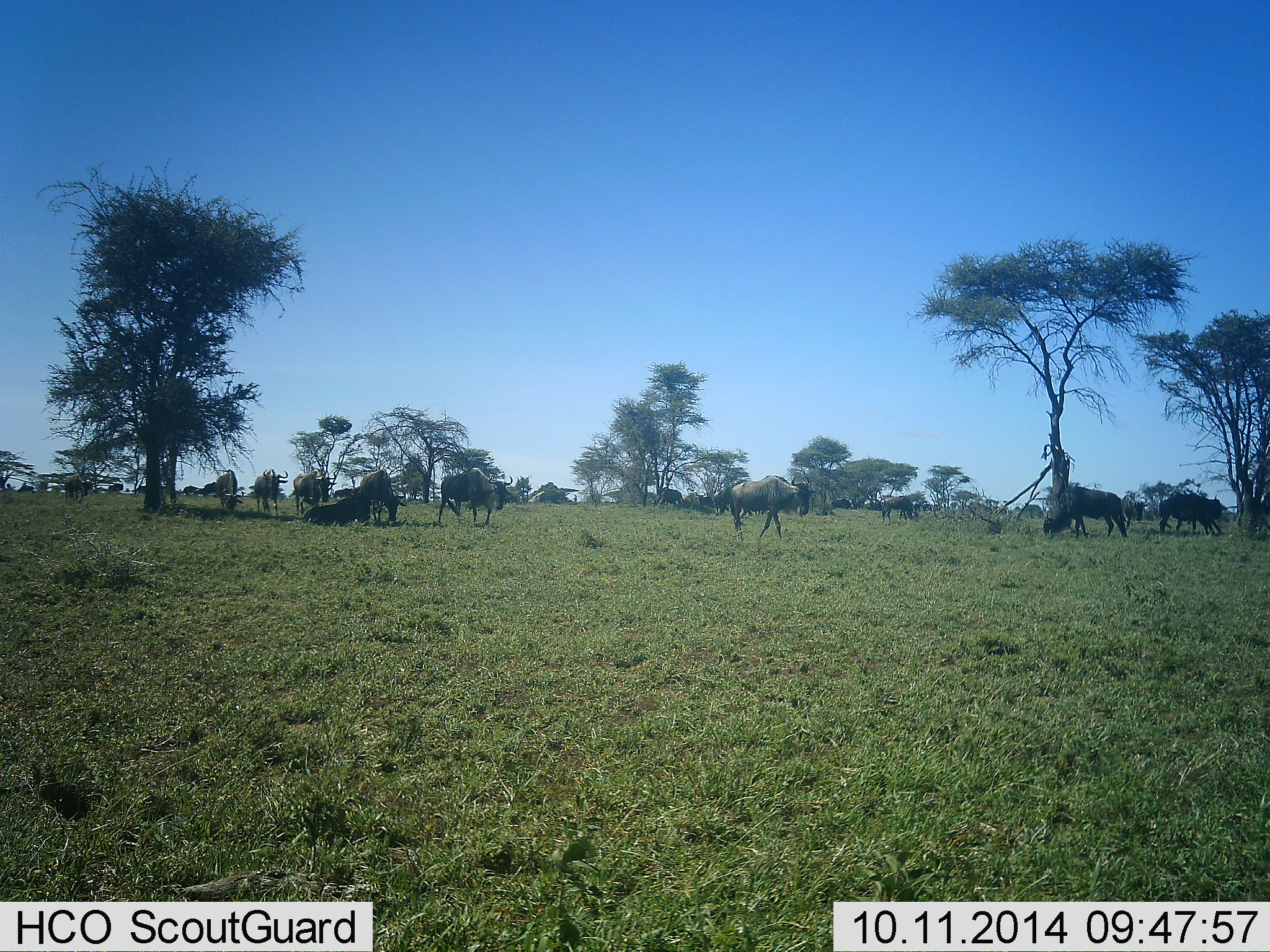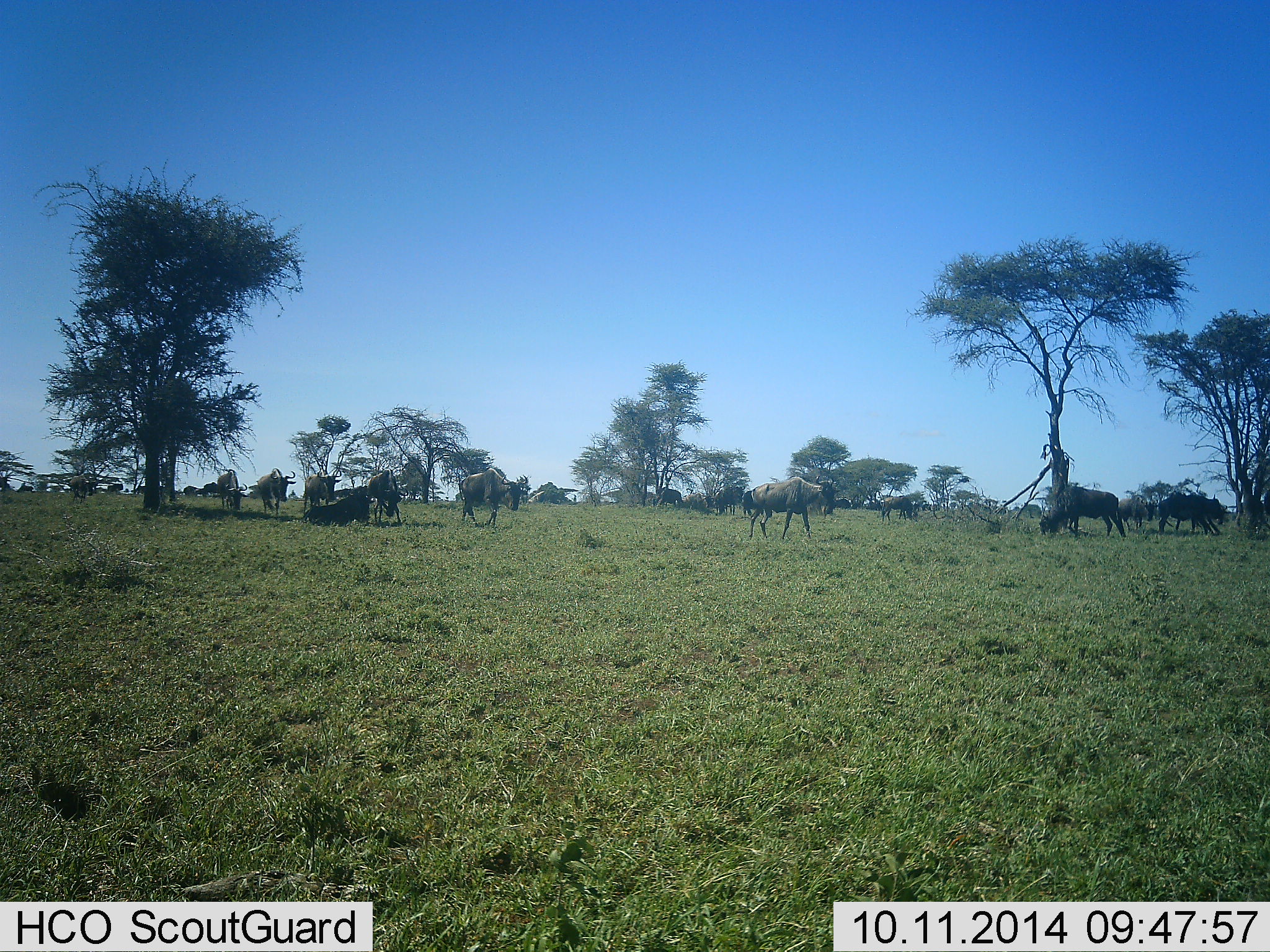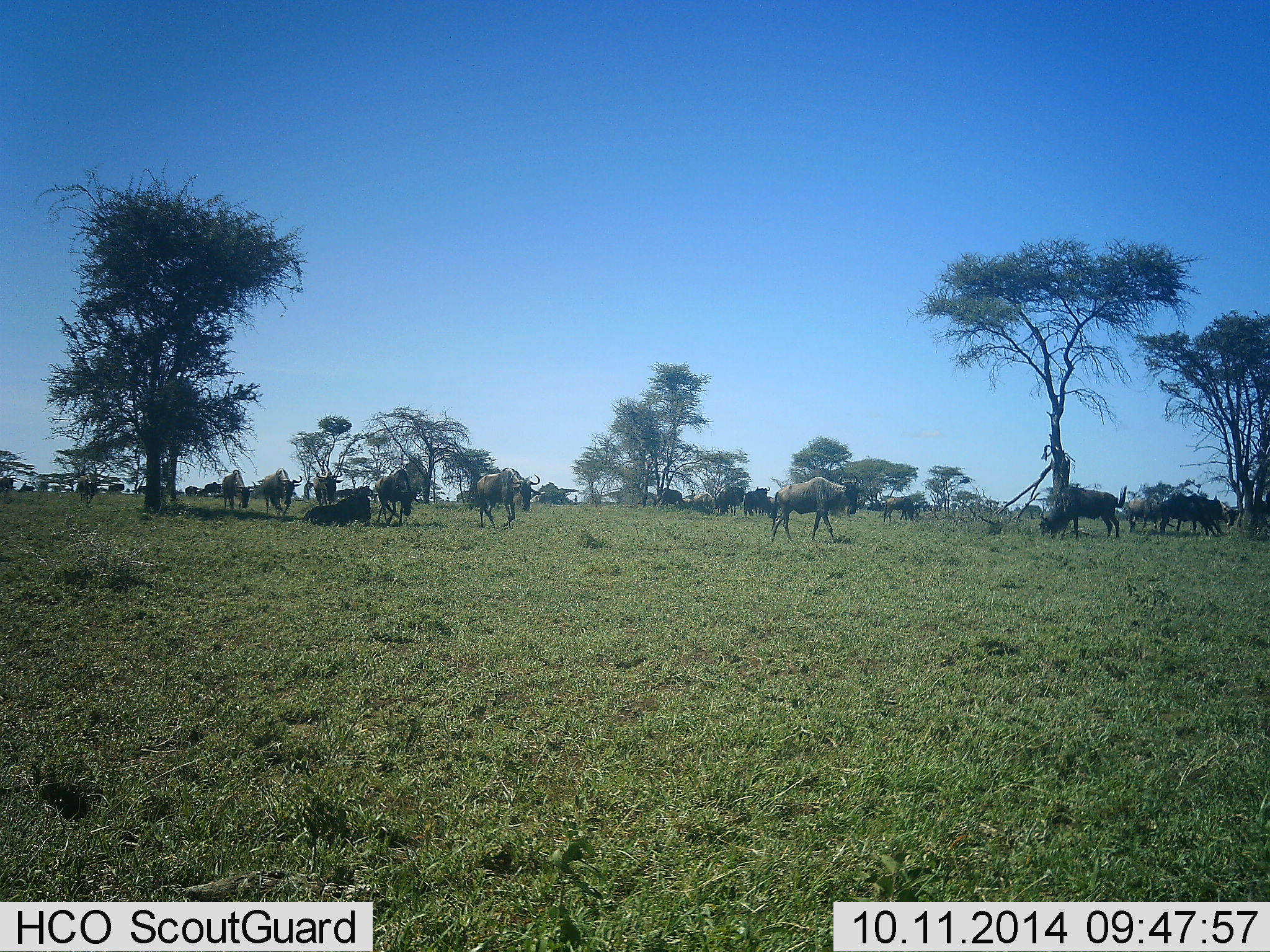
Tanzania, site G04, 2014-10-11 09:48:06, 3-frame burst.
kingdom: Animalia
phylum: Chordata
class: Mammalia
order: Artiodactyla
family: Bovidae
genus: Connochaetes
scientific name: Connochaetes taurinus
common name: blue wildebeest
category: wildebeest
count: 11-50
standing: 40%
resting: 50%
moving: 100%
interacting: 0%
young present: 0%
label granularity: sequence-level